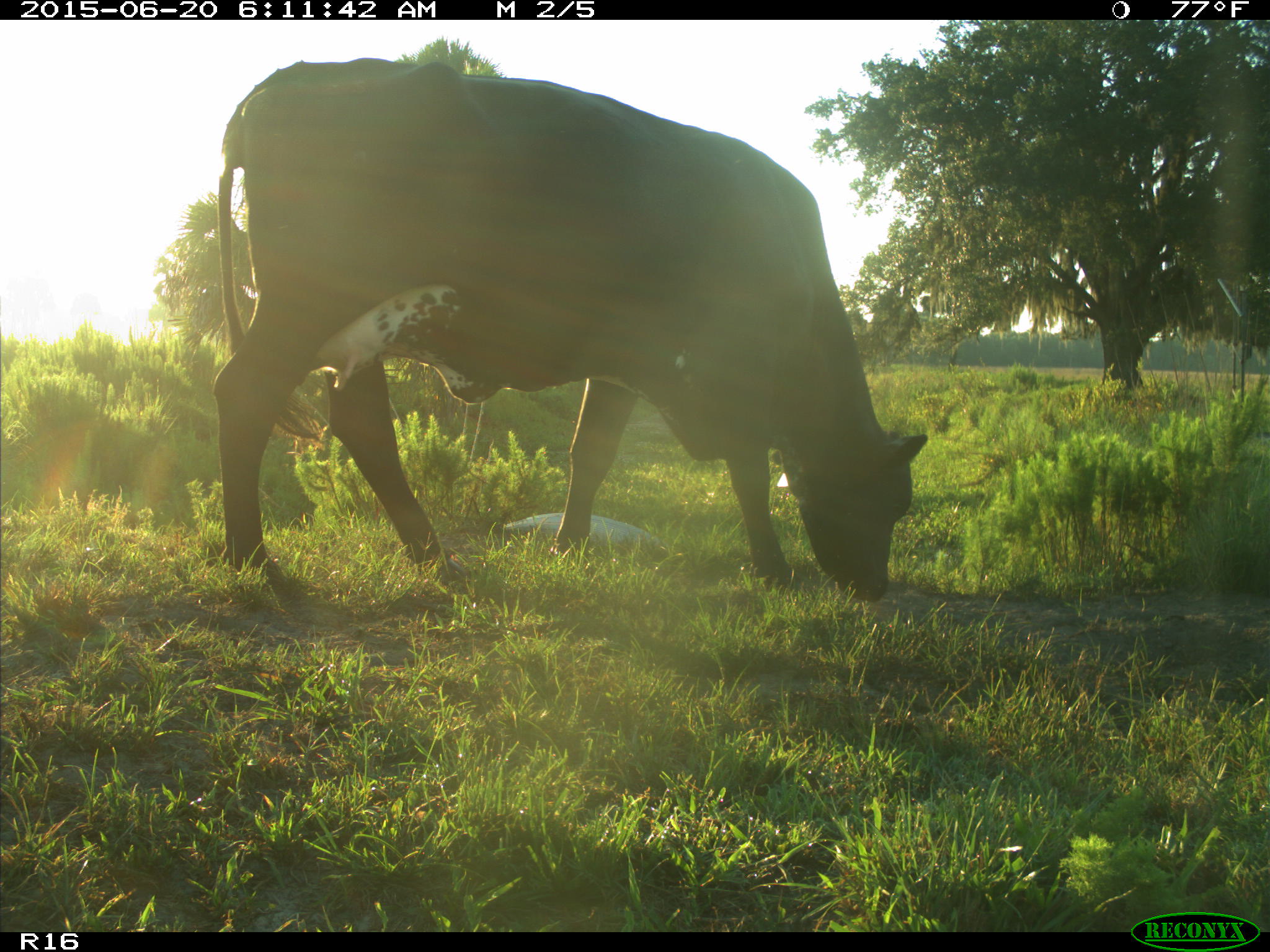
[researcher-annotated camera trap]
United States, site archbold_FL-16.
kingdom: Animalia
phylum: Chordata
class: Mammalia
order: Artiodactyla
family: Bovidae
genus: Bos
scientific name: Bos taurus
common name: domestic cow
Bos taurus (domestic cow).